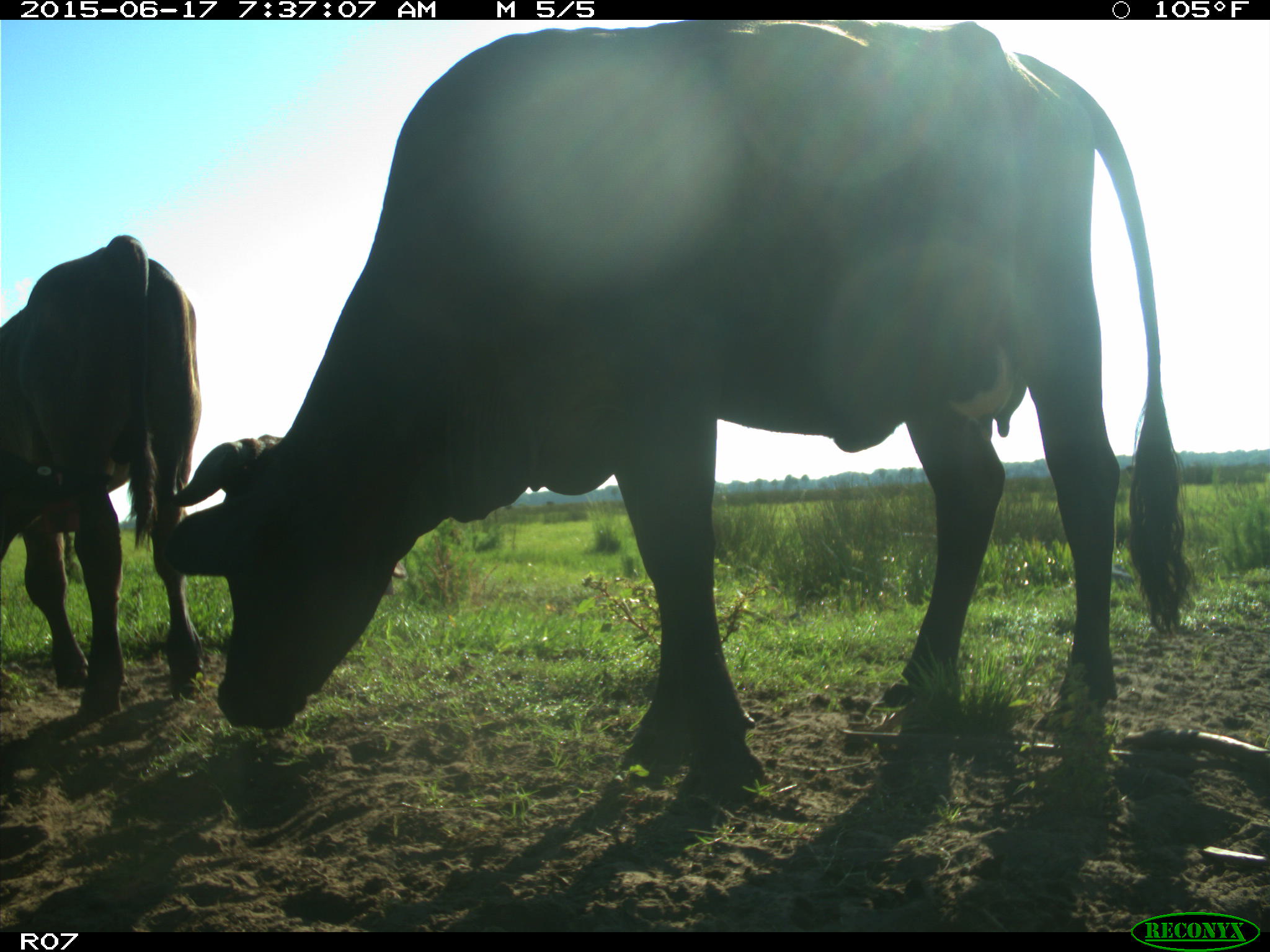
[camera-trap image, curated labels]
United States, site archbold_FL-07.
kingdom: Animalia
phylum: Chordata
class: Mammalia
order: Artiodactyla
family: Bovidae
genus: Bos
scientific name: Bos taurus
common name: domestic cow